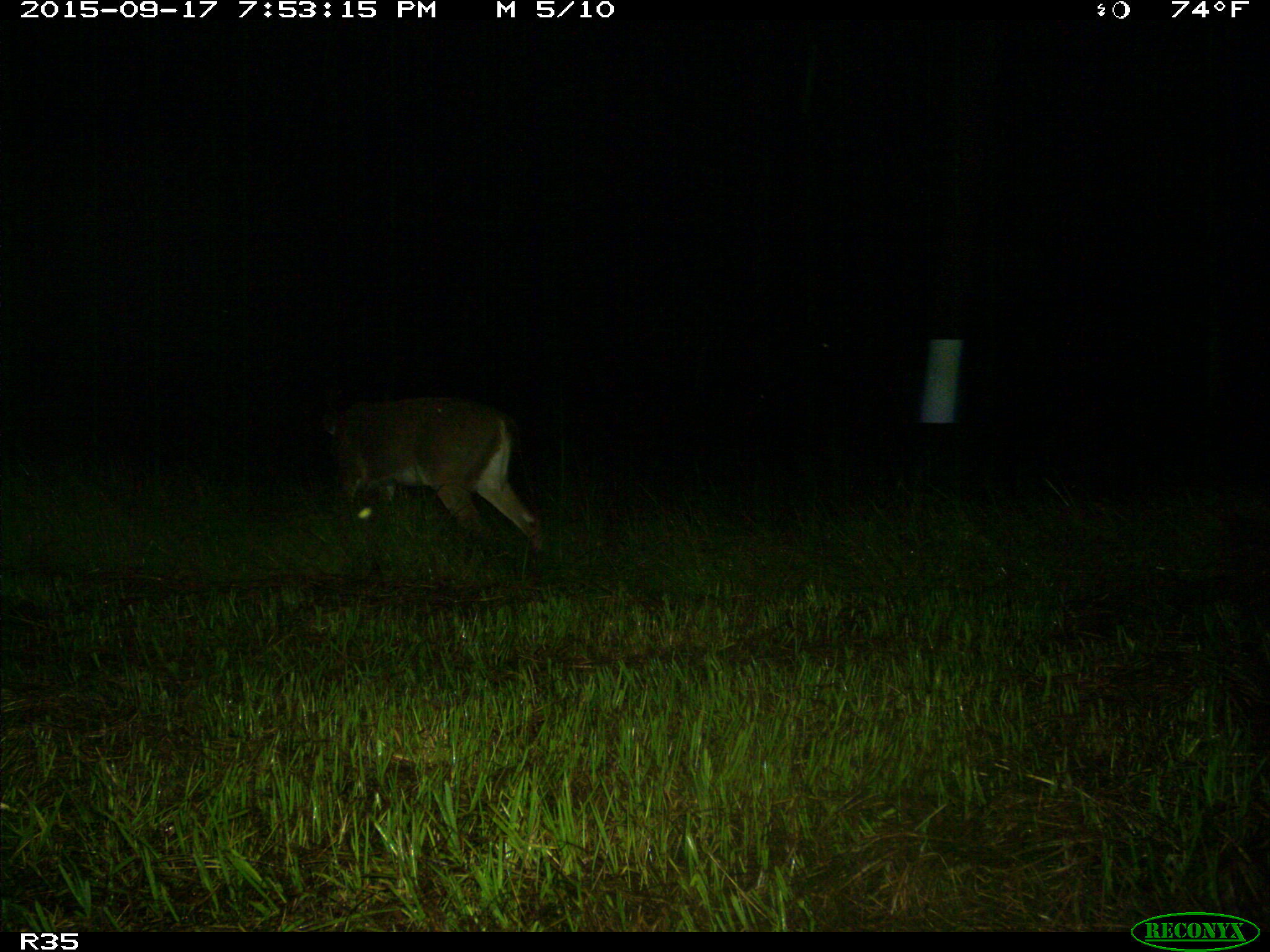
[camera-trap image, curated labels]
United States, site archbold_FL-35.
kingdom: Animalia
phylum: Chordata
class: Mammalia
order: Artiodactyla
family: Cervidae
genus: Odocoileus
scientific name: Odocoileus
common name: deer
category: unidentified deer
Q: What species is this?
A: Unidentified deer (deer) (Odocoileus).